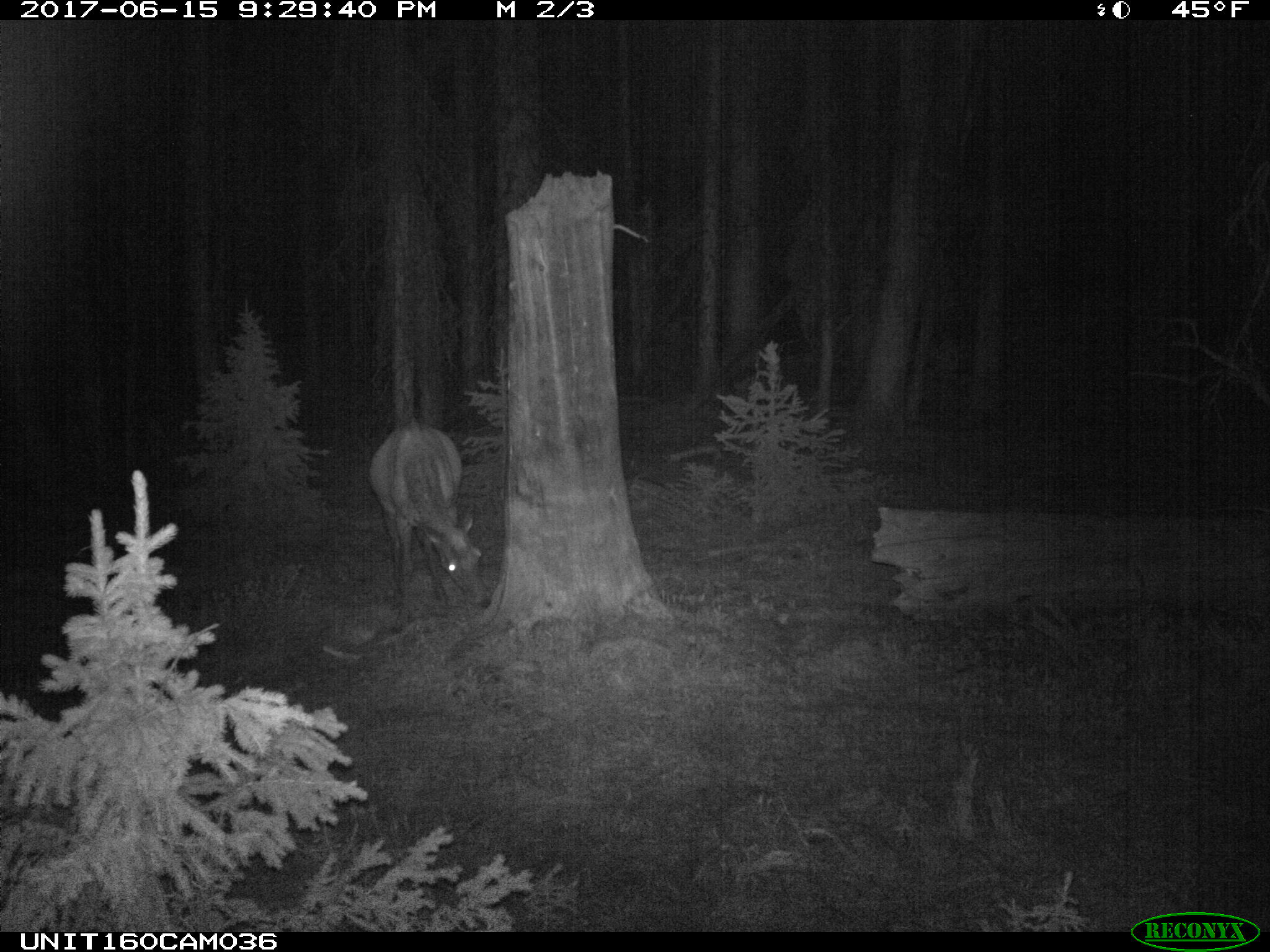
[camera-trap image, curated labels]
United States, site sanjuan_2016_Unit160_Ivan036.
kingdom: Animalia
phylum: Chordata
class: Mammalia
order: Artiodactyla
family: Cervidae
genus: Cervus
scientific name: Cervus elaphus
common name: red deer